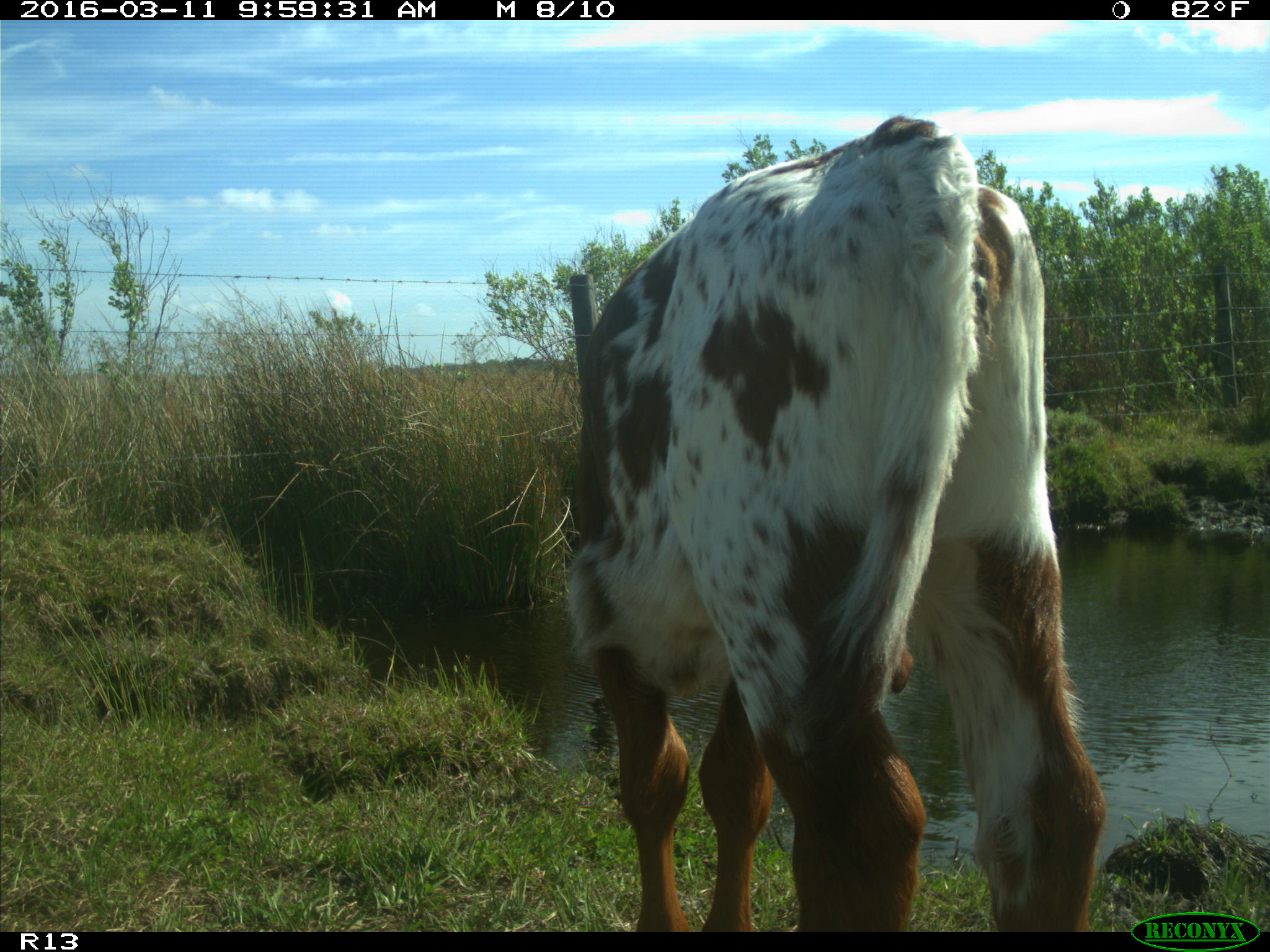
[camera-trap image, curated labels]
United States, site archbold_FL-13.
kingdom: Animalia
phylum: Chordata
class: Mammalia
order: Artiodactyla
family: Bovidae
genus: Bos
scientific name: Bos taurus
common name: domestic cow